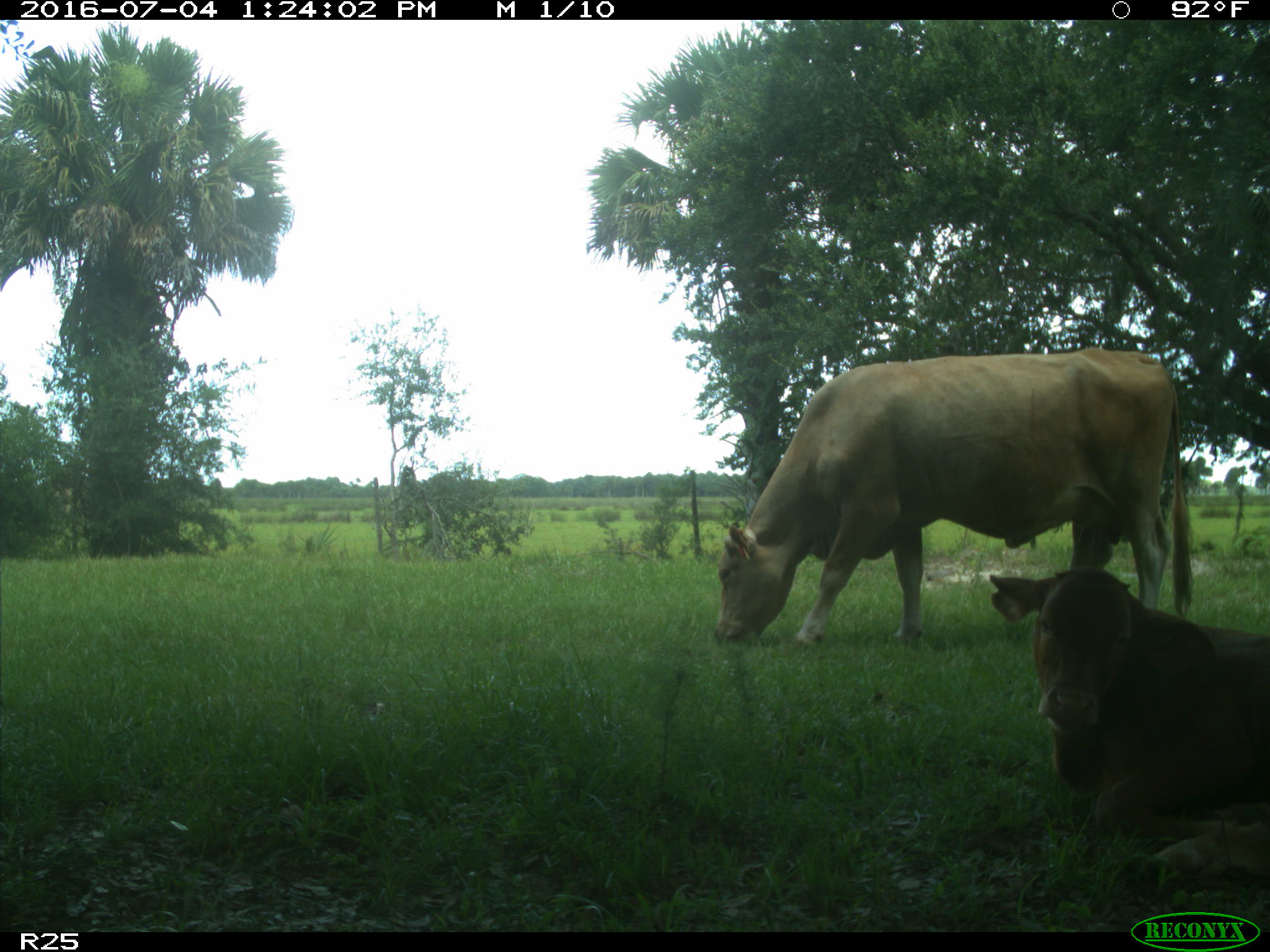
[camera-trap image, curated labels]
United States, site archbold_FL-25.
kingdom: Animalia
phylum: Chordata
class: Mammalia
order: Artiodactyla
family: Bovidae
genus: Bos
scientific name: Bos taurus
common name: domestic cow